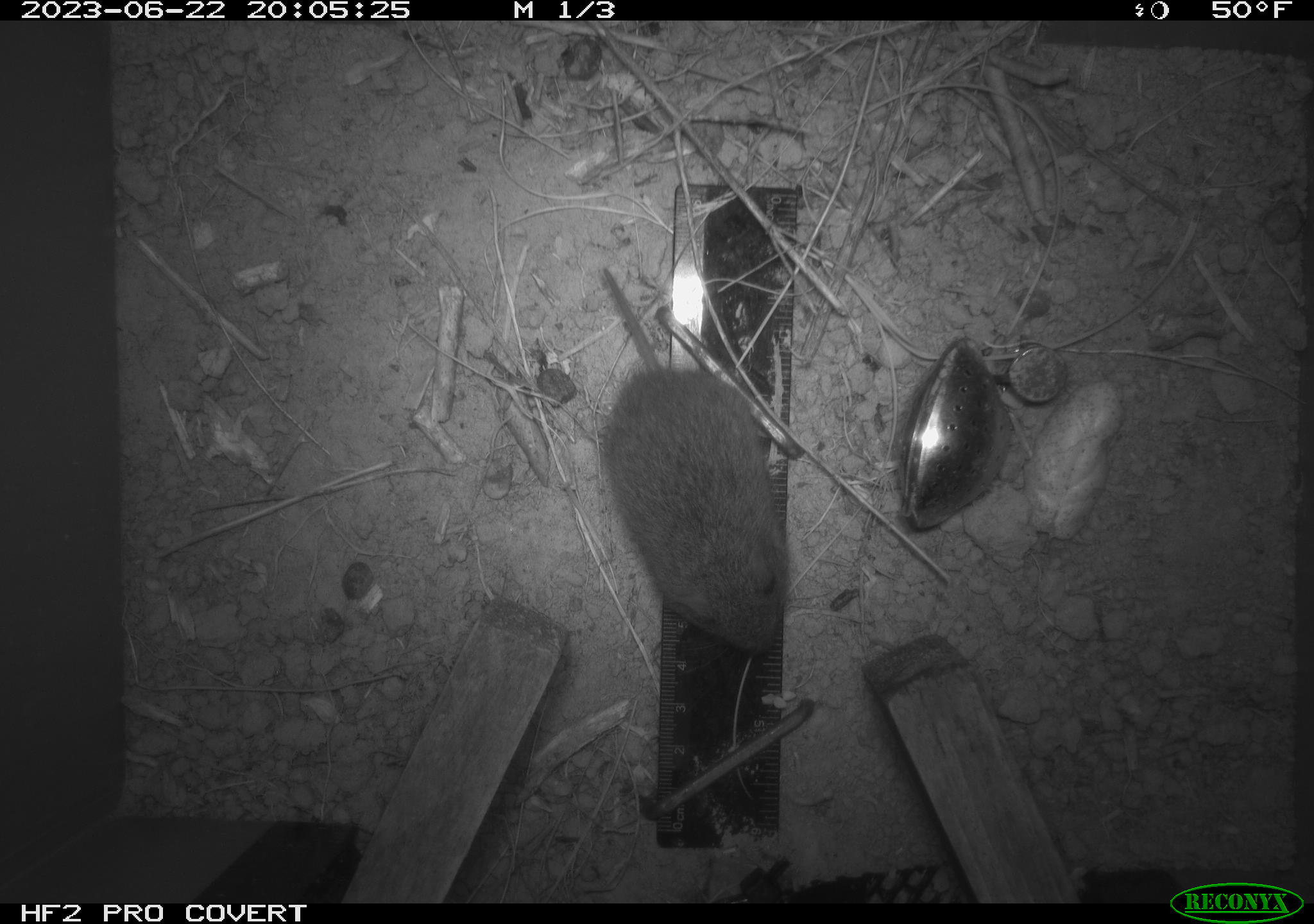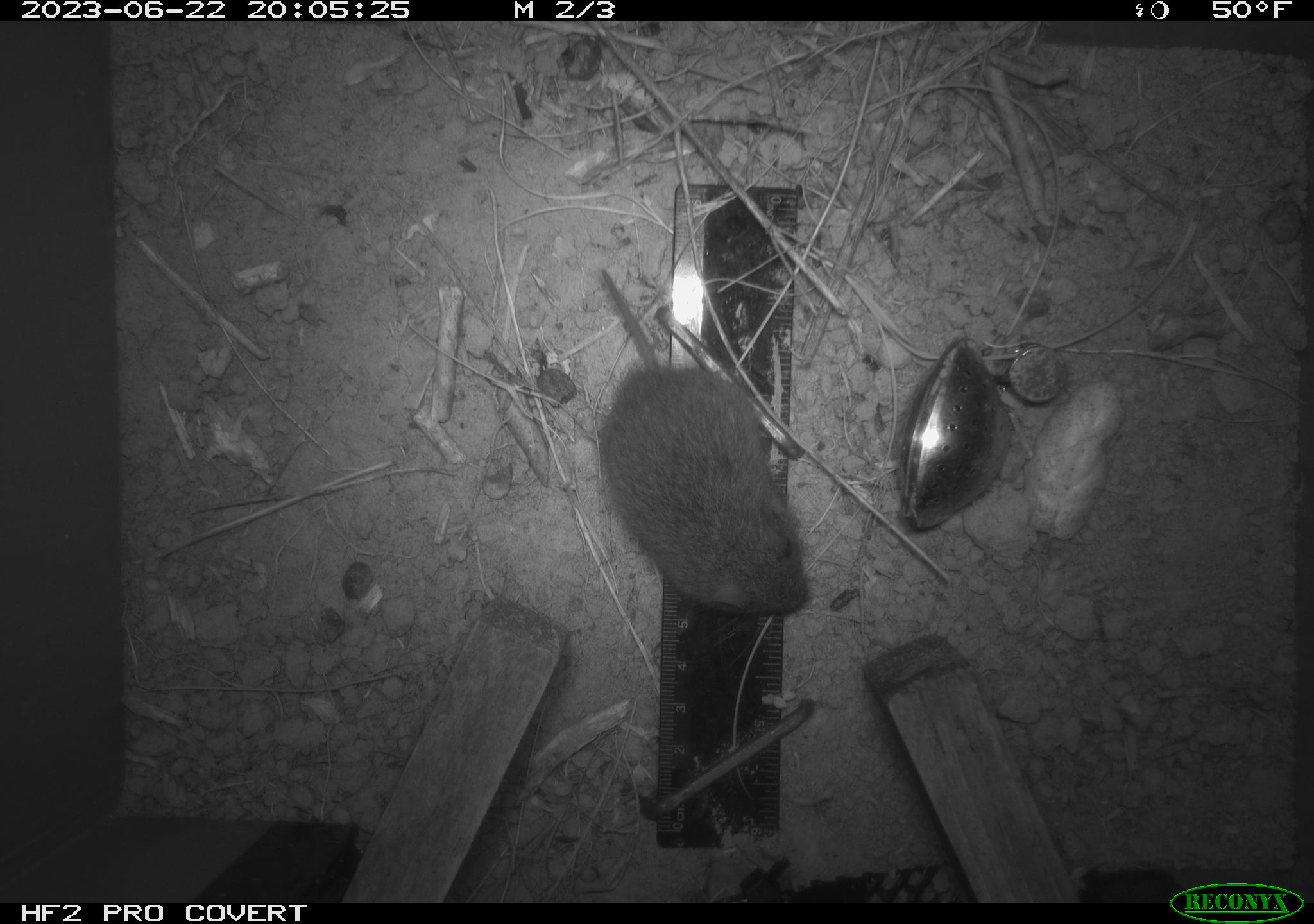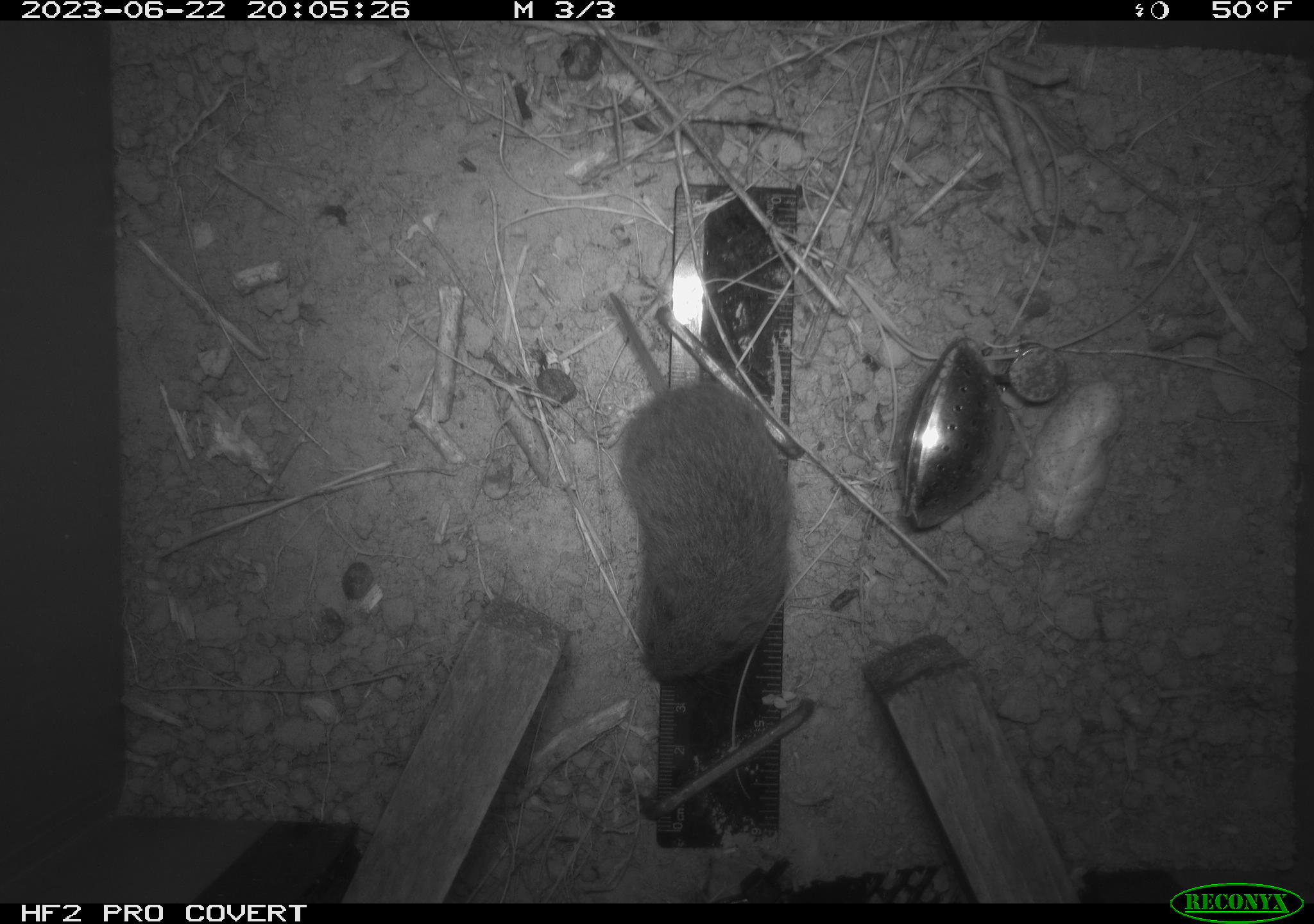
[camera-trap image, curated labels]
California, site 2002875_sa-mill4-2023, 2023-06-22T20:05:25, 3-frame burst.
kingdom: Animalia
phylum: Chordata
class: Mammalia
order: Rodentia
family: Cricetidae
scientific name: Arvicolinae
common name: voles, lemmings, and muskrats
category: arvicolinae subfamily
Arvicolinae subfamily (voles, lemmings, and muskrats) (Arvicolinae).